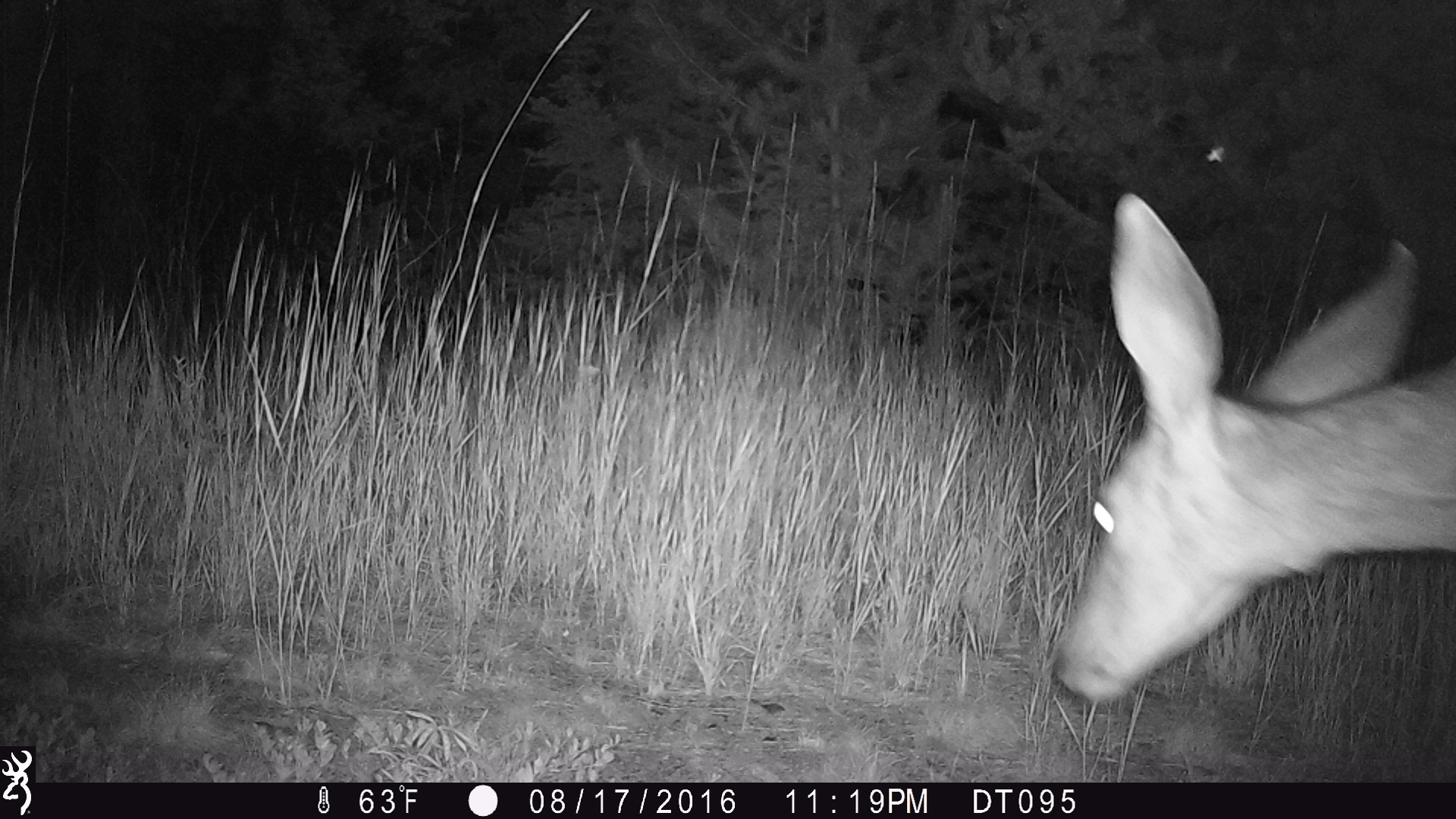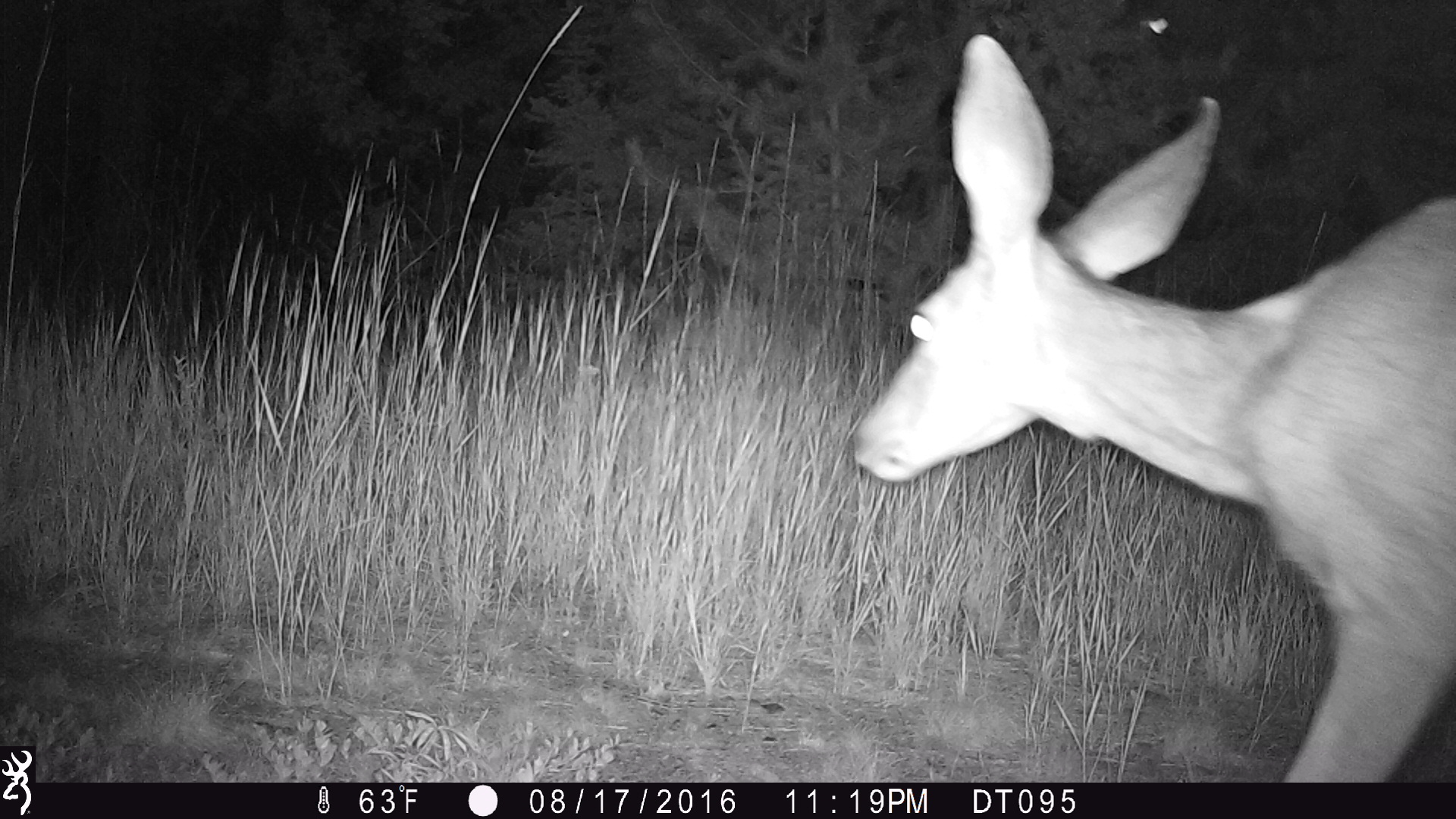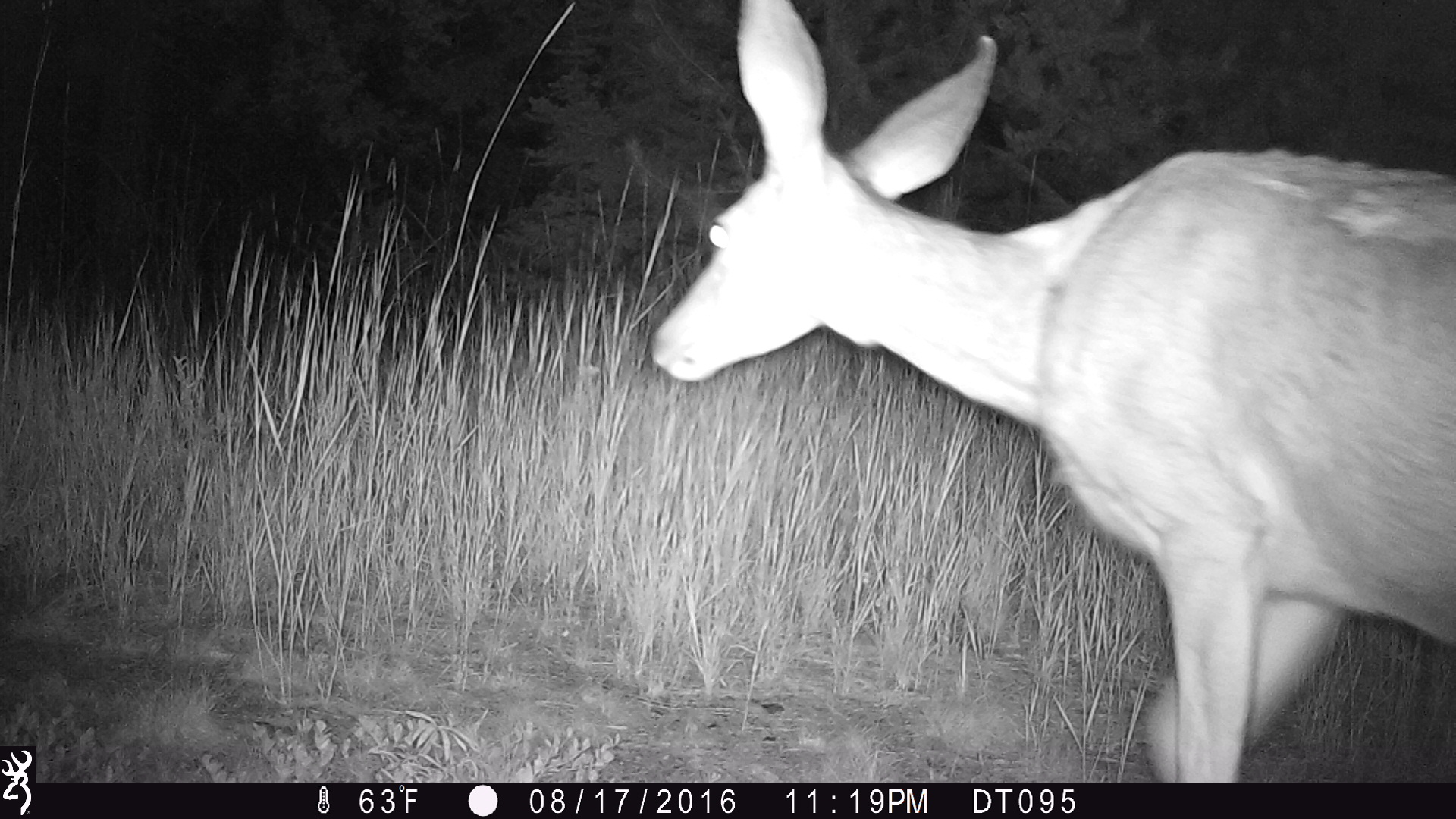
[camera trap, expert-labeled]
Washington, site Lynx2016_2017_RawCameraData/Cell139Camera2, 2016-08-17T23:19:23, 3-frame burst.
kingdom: Animalia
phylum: Chordata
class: Mammalia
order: Artiodactyla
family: Cervidae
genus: Odocoileus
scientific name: Odocoileus hemionus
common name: mule deer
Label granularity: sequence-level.